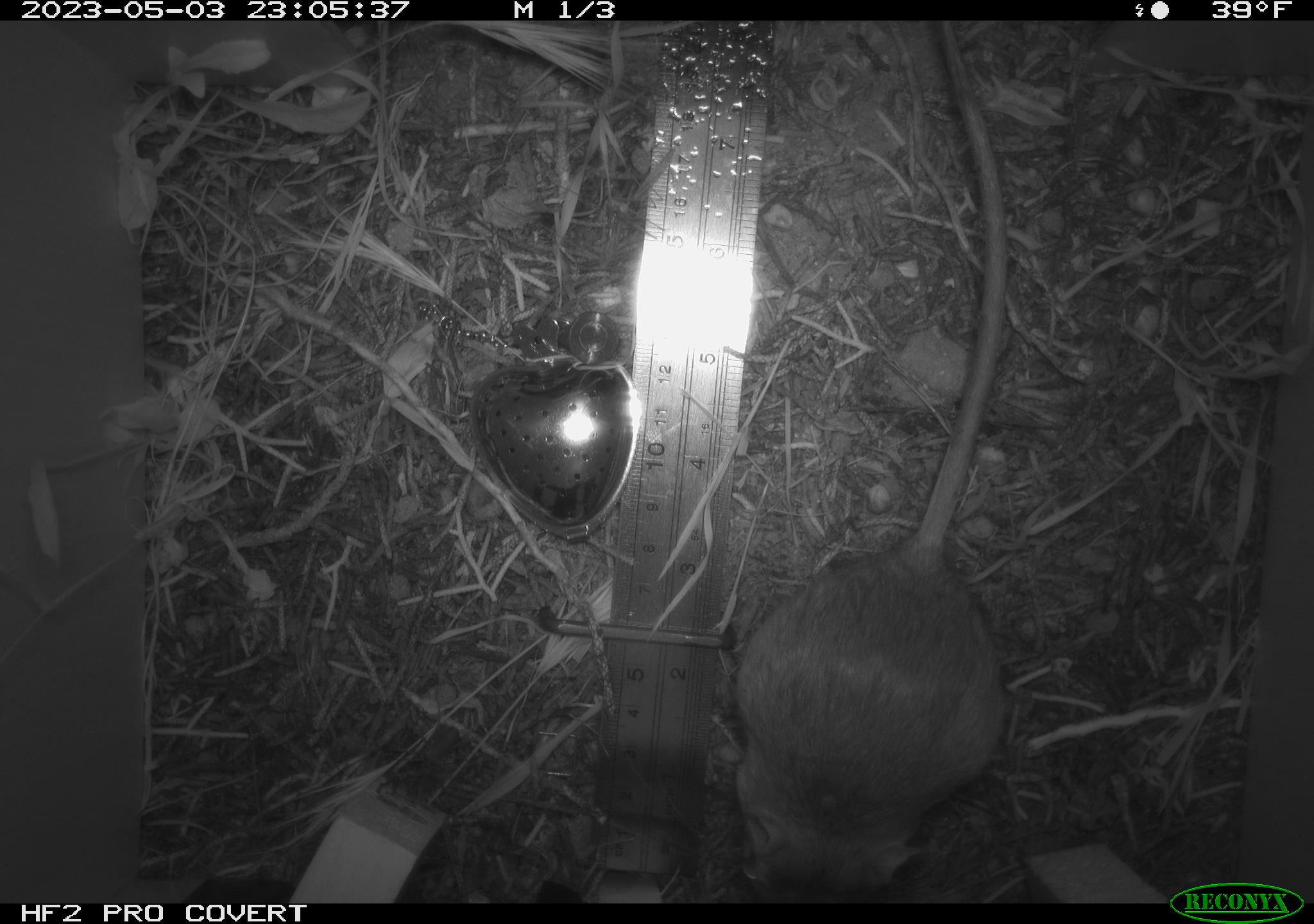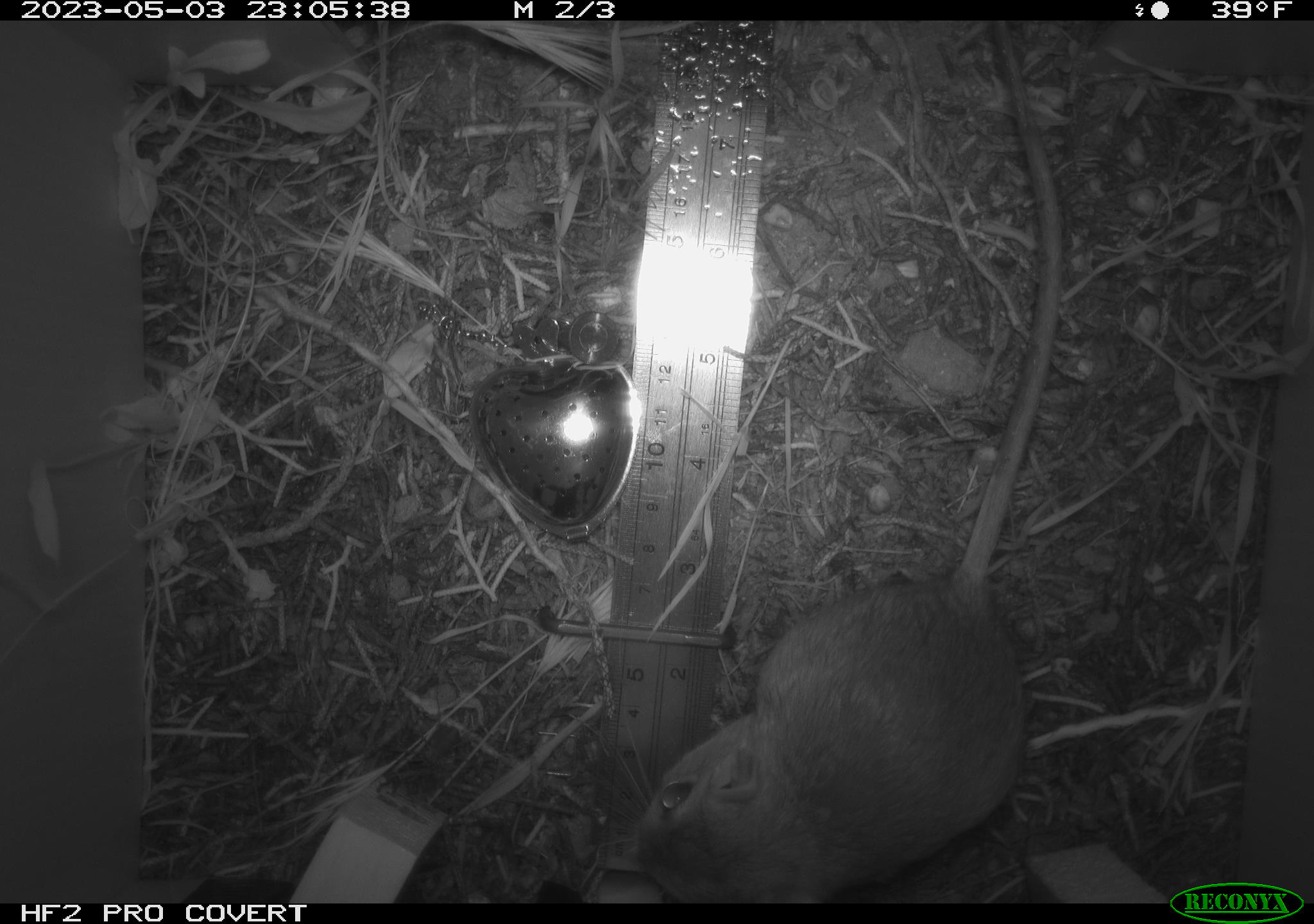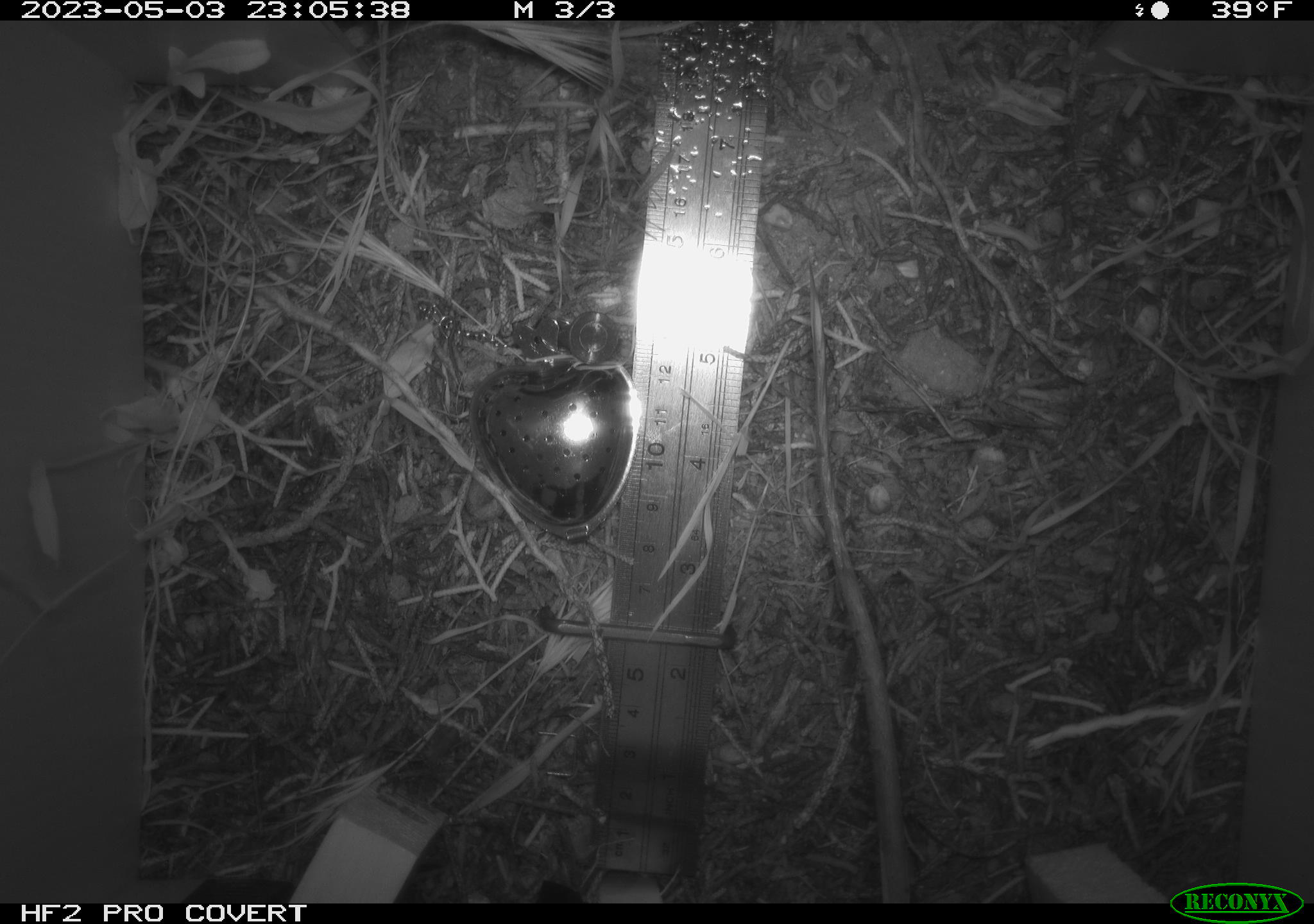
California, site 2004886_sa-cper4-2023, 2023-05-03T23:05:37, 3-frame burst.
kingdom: Animalia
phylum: Chordata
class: Mammalia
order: Rodentia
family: Heteromyidae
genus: Dipodomys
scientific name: Dipodomys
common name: kangaroo rats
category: dipodomys species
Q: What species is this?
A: Dipodomys species (kangaroo rats) (Dipodomys).